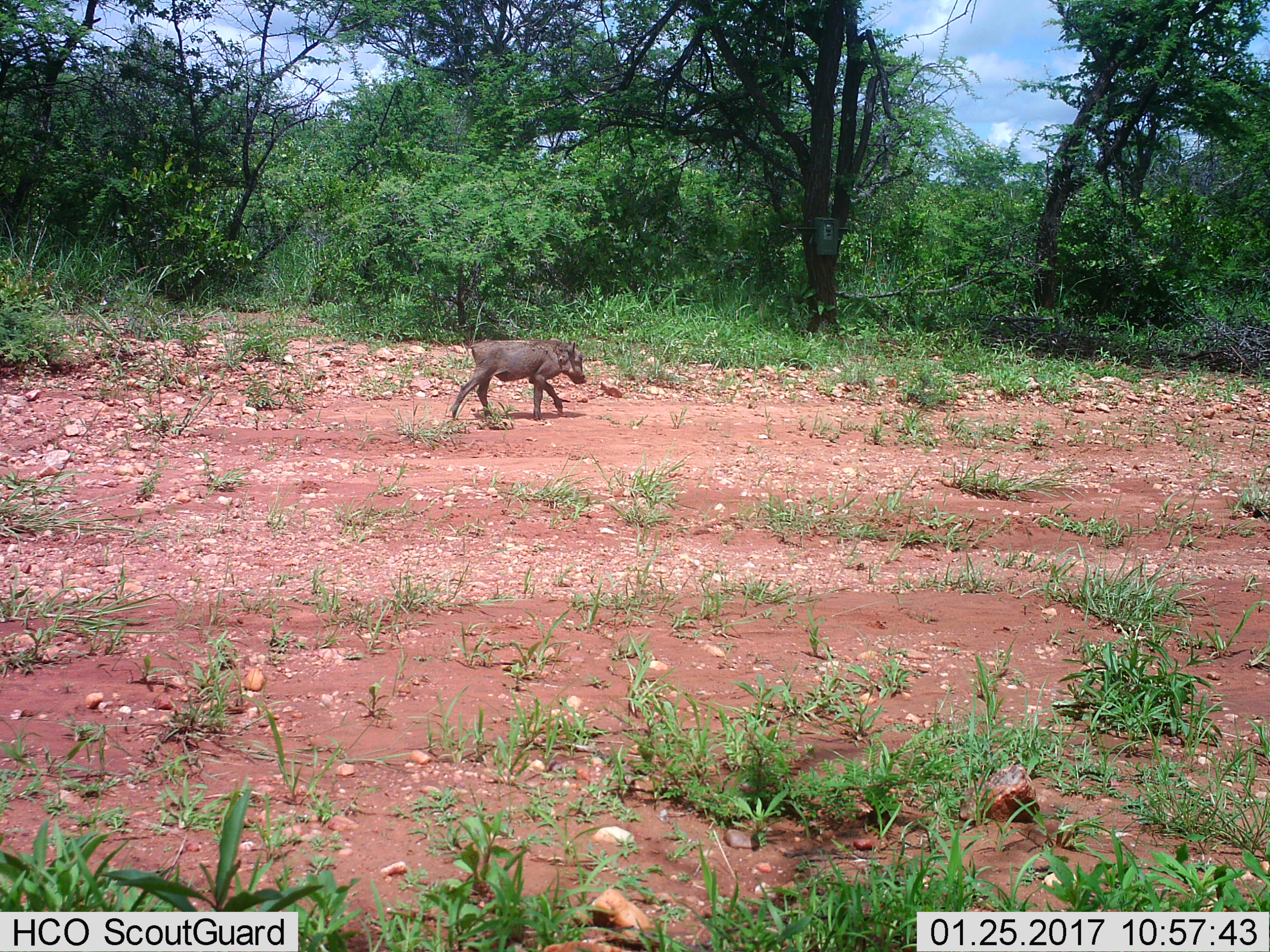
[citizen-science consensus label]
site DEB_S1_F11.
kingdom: Animalia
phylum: Chordata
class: Mammalia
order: Artiodactyla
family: Suidae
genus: Phacochoerus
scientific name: Phacochoerus africanus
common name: warthog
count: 1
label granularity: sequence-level